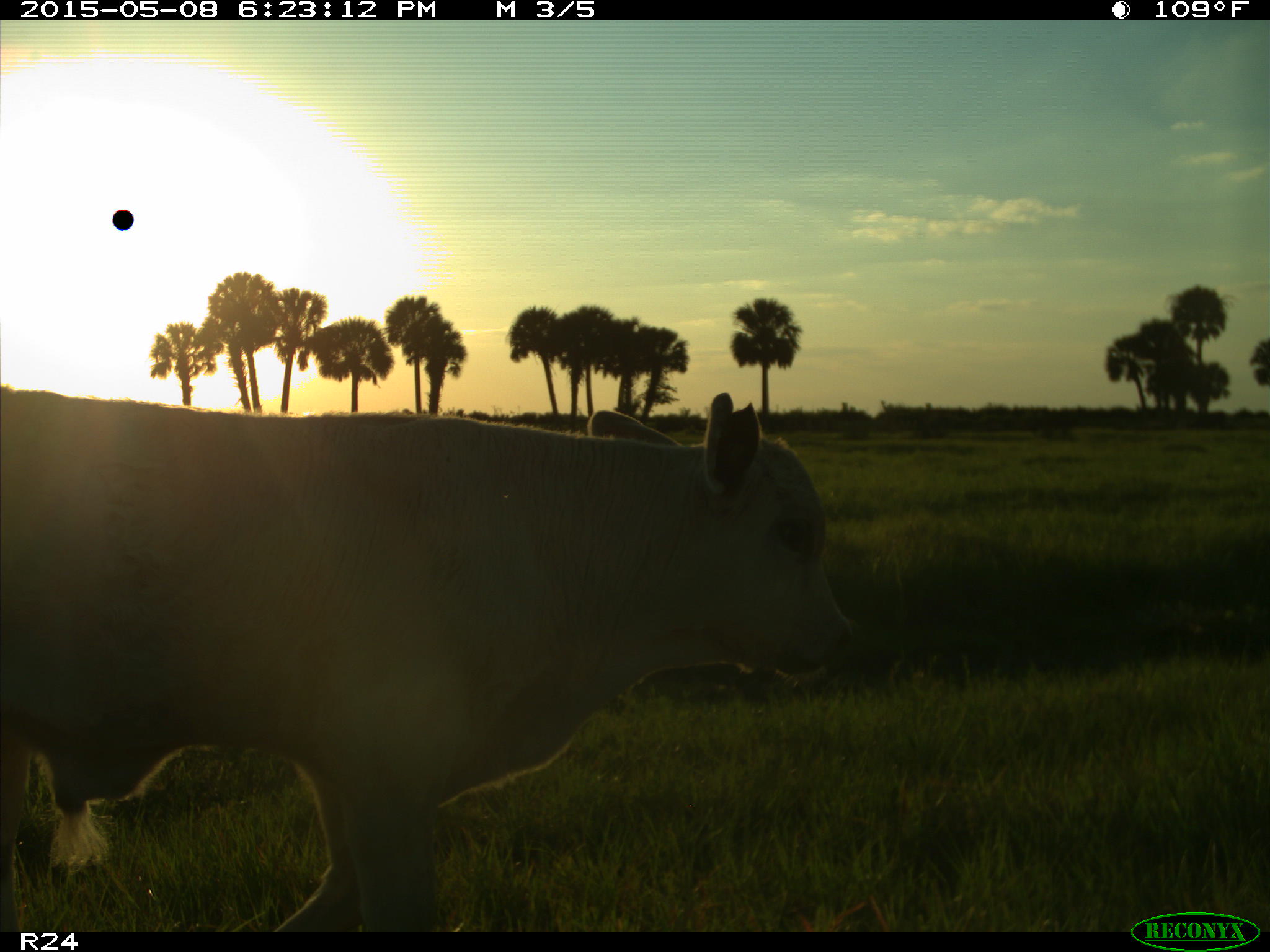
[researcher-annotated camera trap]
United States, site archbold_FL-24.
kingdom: Animalia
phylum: Chordata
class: Mammalia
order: Artiodactyla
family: Bovidae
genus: Bos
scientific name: Bos taurus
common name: domestic cow